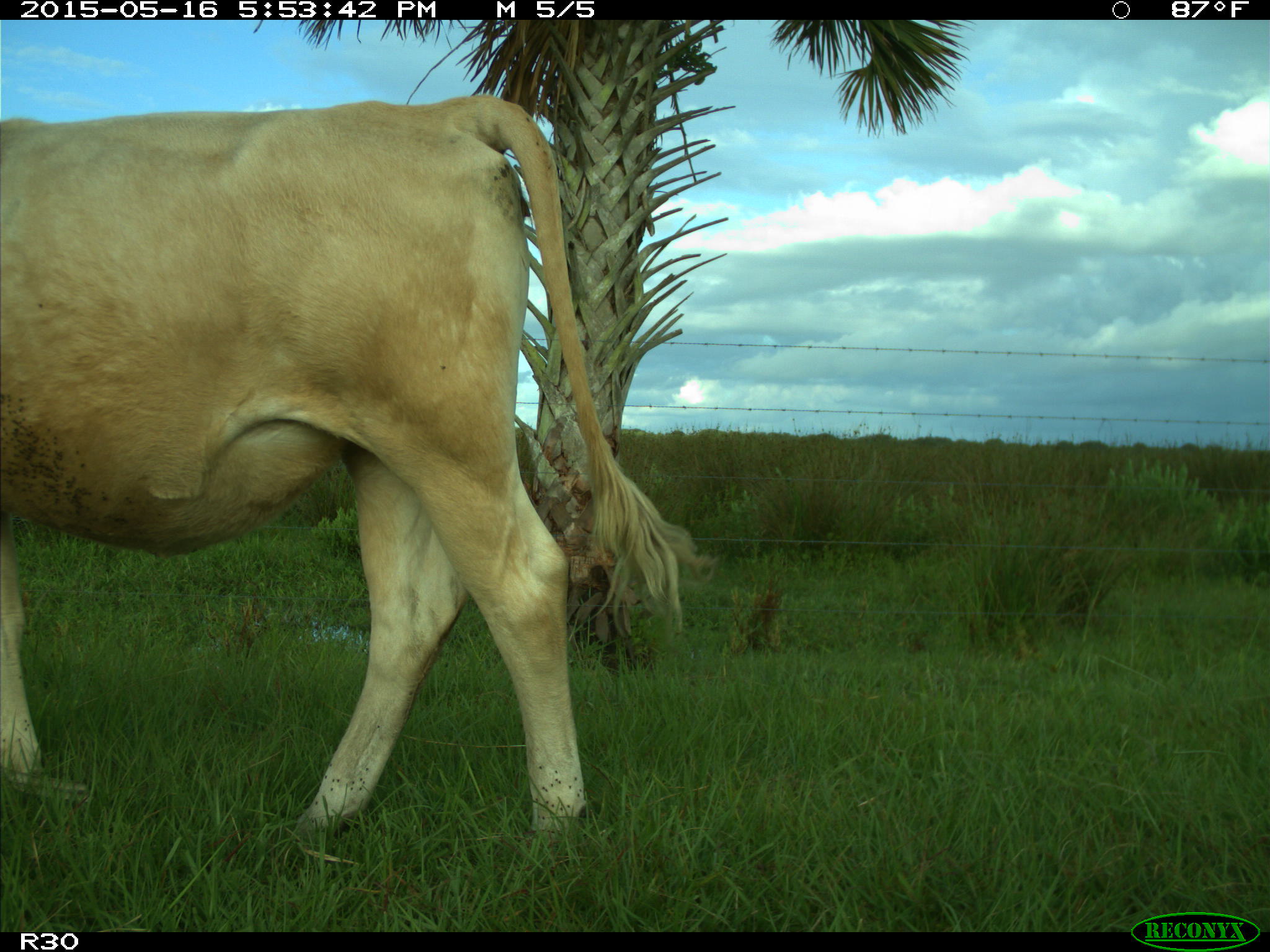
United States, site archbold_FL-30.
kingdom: Animalia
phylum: Chordata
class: Mammalia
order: Artiodactyla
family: Bovidae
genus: Bos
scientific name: Bos taurus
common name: domestic cow